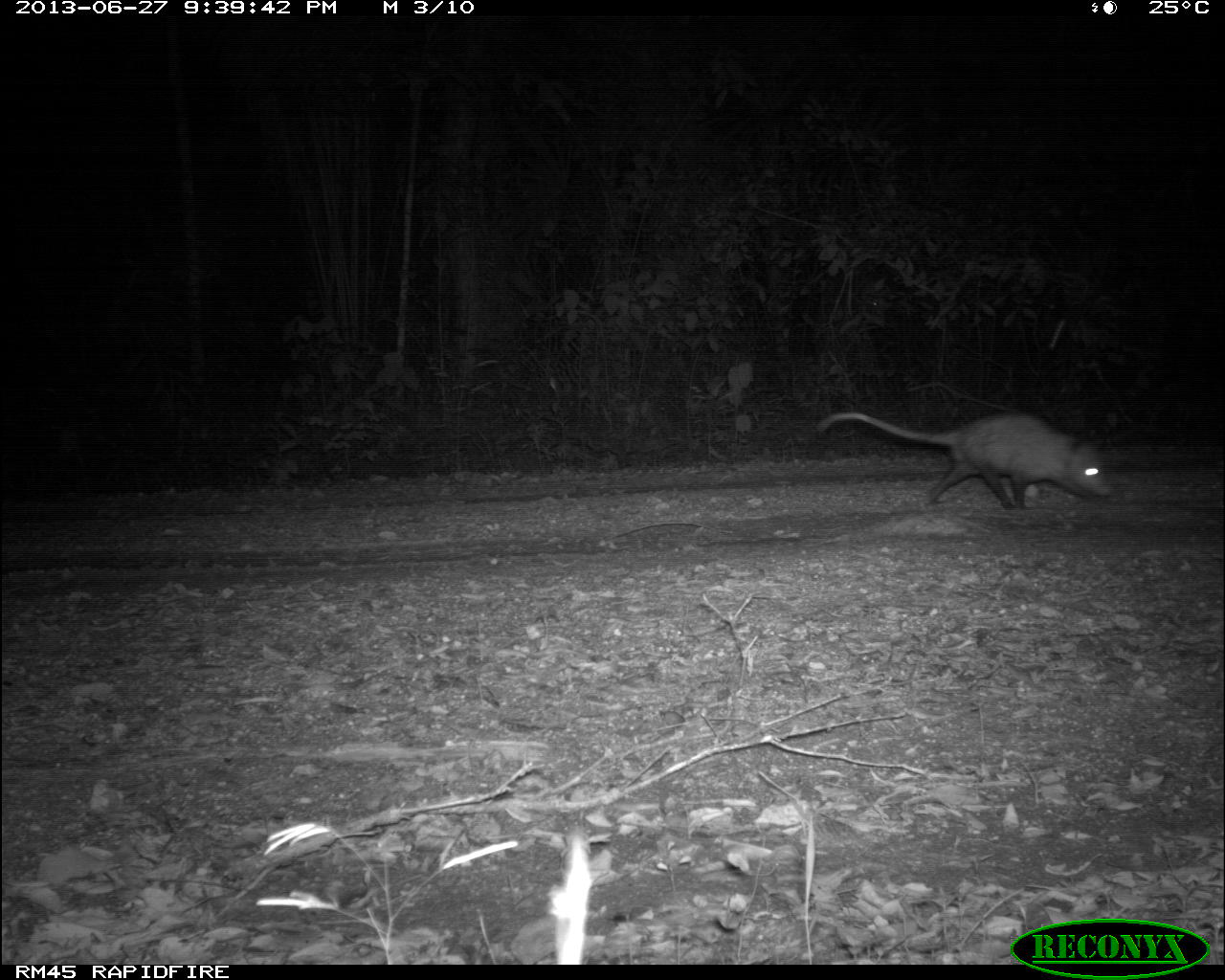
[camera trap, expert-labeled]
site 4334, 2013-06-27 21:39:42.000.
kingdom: Animalia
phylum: Chordata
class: Mammalia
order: Didelphimorphia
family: Didelphidae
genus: Didelphis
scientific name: Didelphis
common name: american opossums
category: didelphis sp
Didelphis sp (american opossums) (Didelphis), count 1.